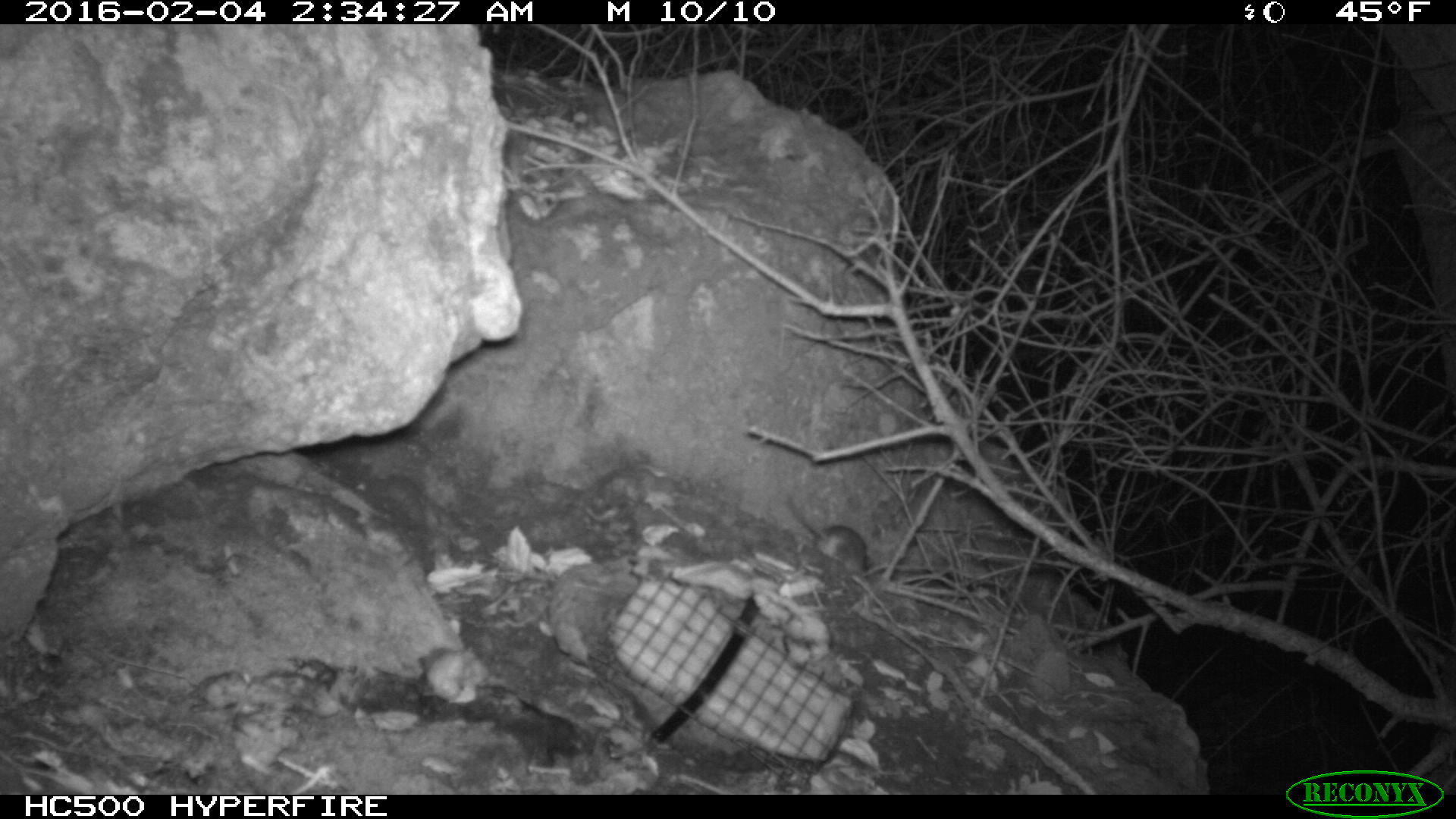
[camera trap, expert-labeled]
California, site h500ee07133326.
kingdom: Animalia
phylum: Chordata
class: Mammalia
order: Rodentia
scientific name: Rodentia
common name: rodent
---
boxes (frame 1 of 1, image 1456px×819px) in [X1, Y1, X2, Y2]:
rodent: [786, 493, 867, 574]